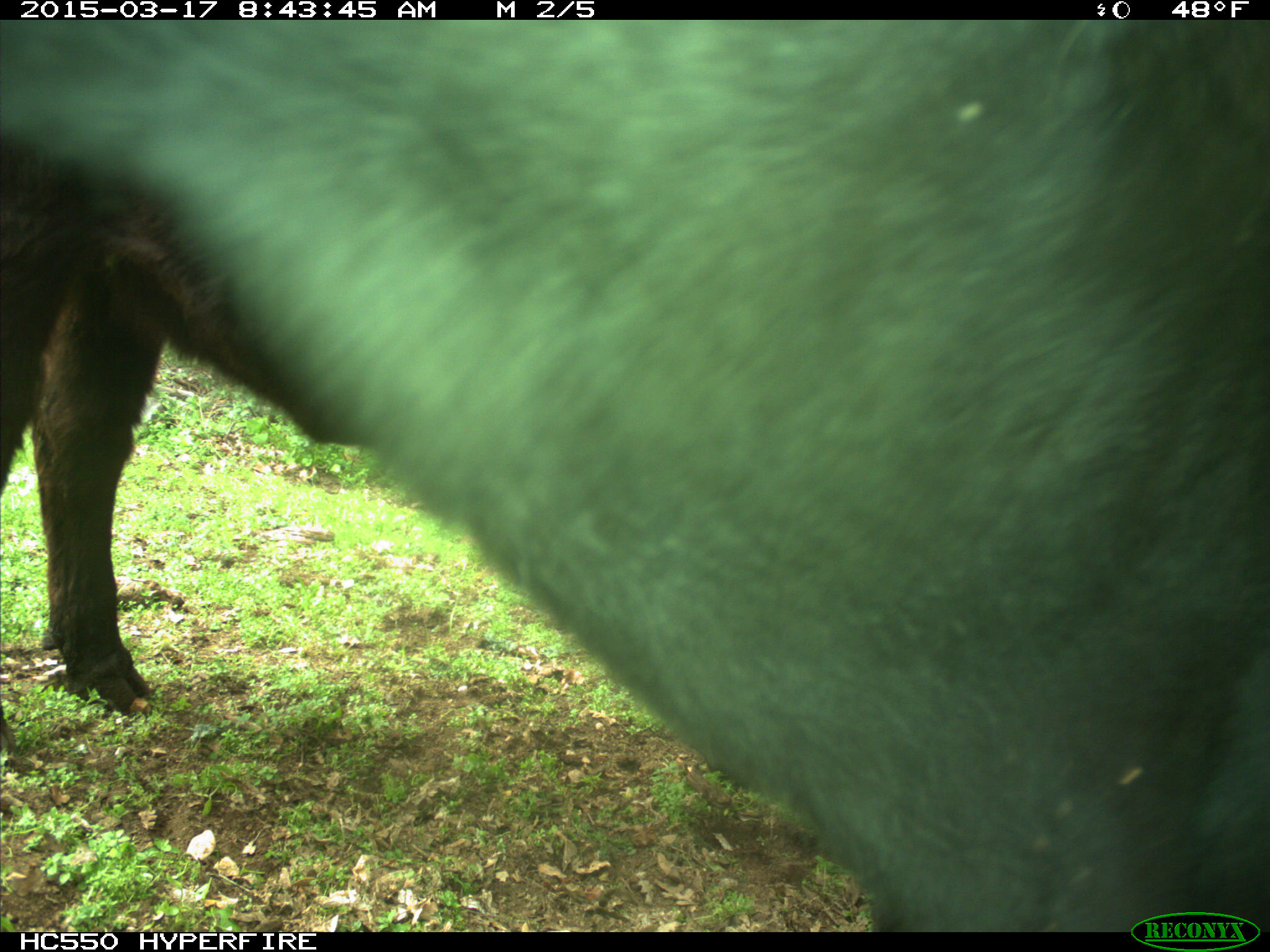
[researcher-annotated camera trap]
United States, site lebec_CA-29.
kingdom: Animalia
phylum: Chordata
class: Mammalia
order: Artiodactyla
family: Bovidae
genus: Bos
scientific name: Bos taurus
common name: domestic cow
Bos taurus (domestic cow).